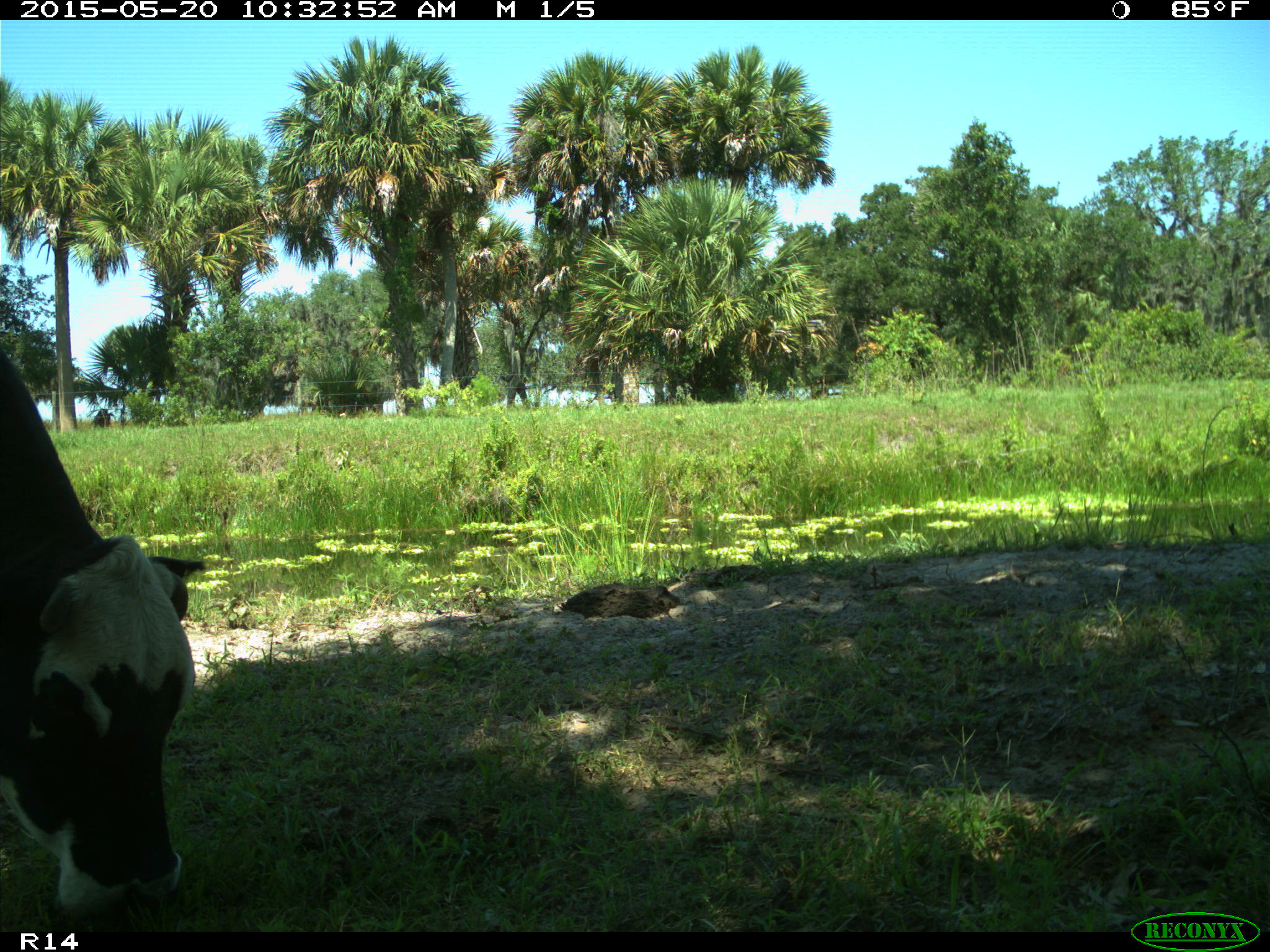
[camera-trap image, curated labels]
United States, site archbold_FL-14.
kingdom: Animalia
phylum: Chordata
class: Mammalia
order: Artiodactyla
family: Bovidae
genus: Bos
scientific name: Bos taurus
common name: domestic cow